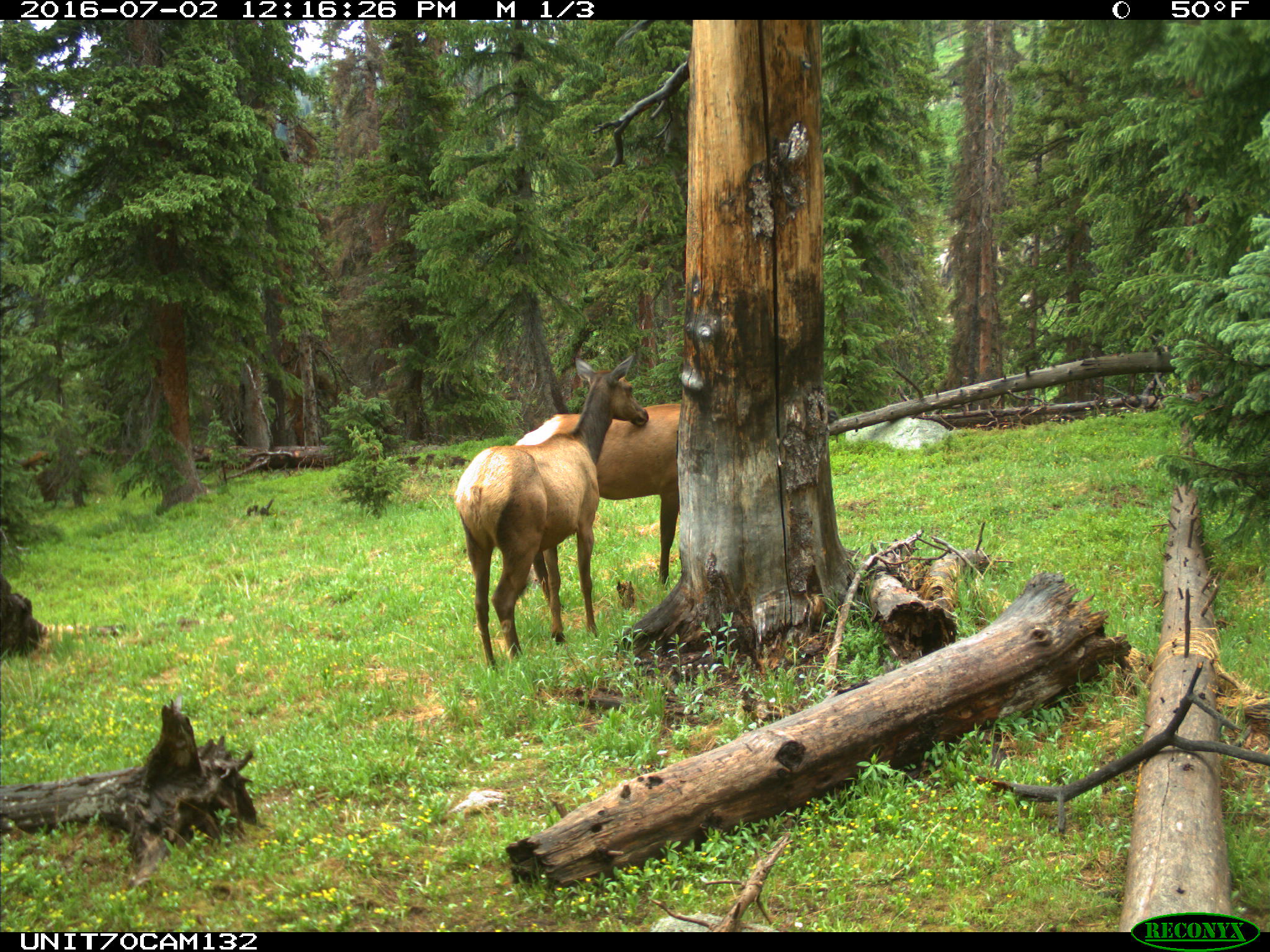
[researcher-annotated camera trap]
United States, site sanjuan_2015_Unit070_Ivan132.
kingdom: Animalia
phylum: Chordata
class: Mammalia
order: Artiodactyla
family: Cervidae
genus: Cervus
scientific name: Cervus elaphus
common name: red deer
Cervus elaphus (red deer).